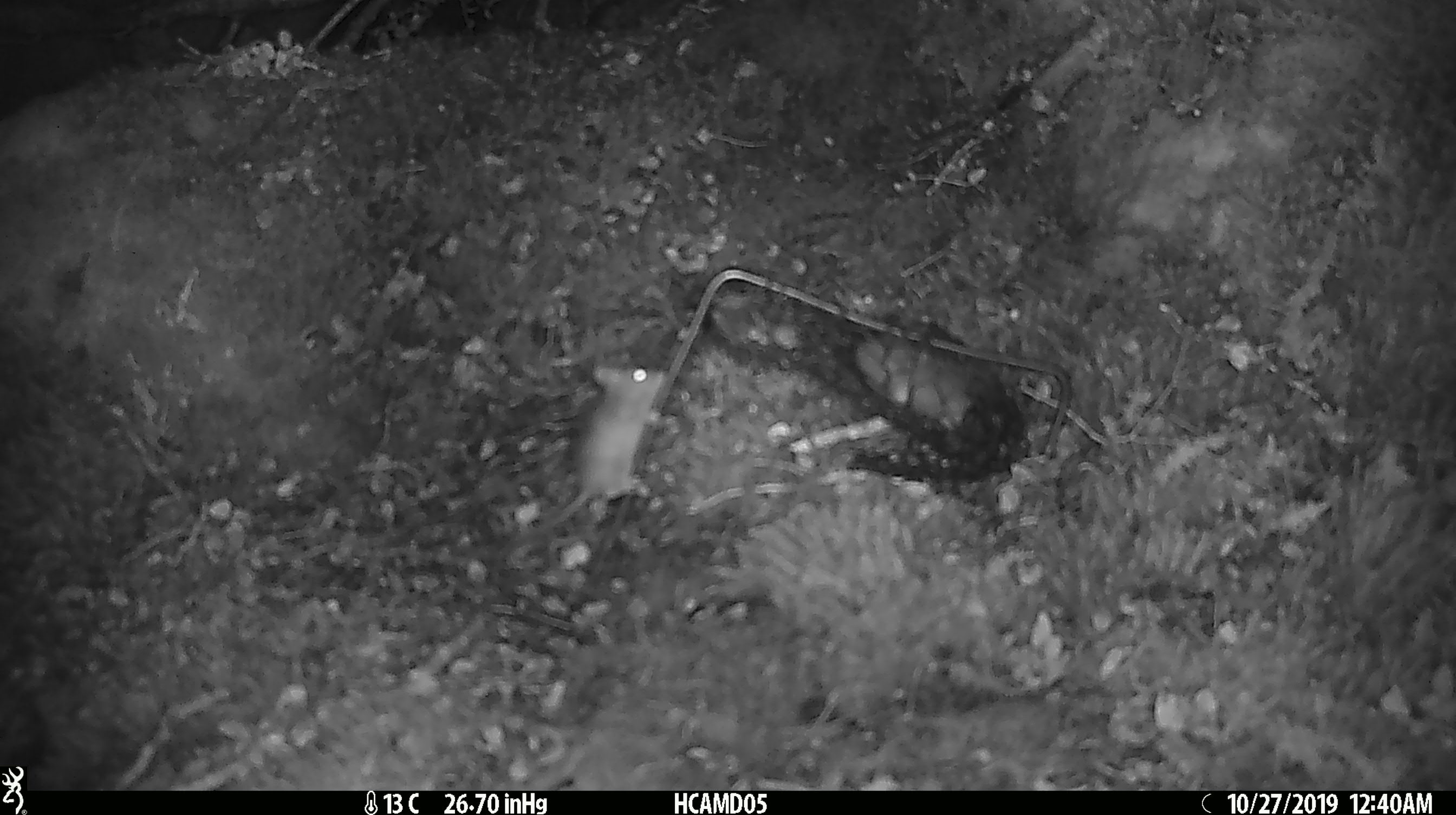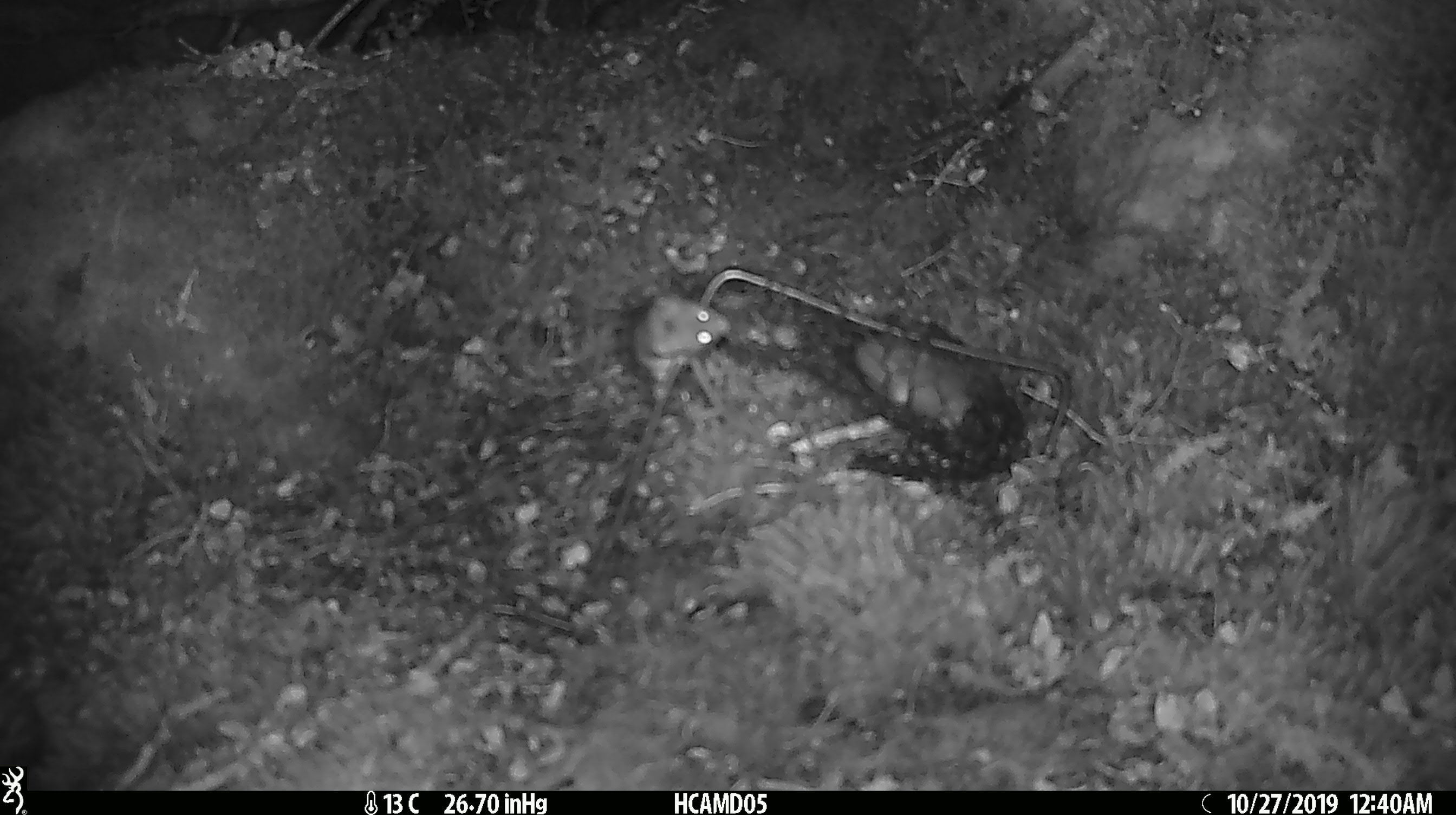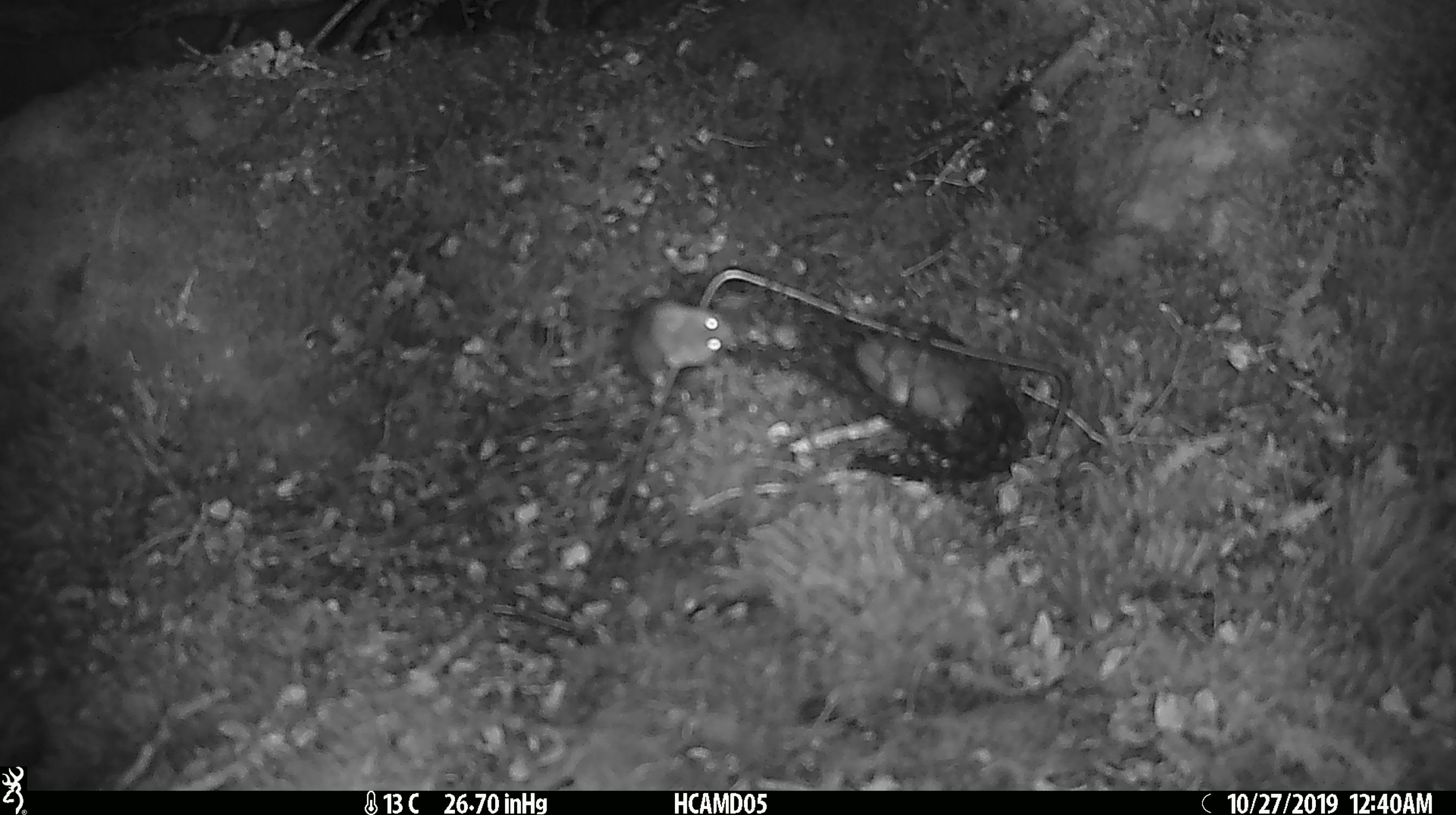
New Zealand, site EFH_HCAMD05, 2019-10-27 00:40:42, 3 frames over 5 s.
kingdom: Animalia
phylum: Chordata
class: Mammalia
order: Rodentia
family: Muridae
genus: Mus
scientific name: Mus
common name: mouse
Mouse (Mus).